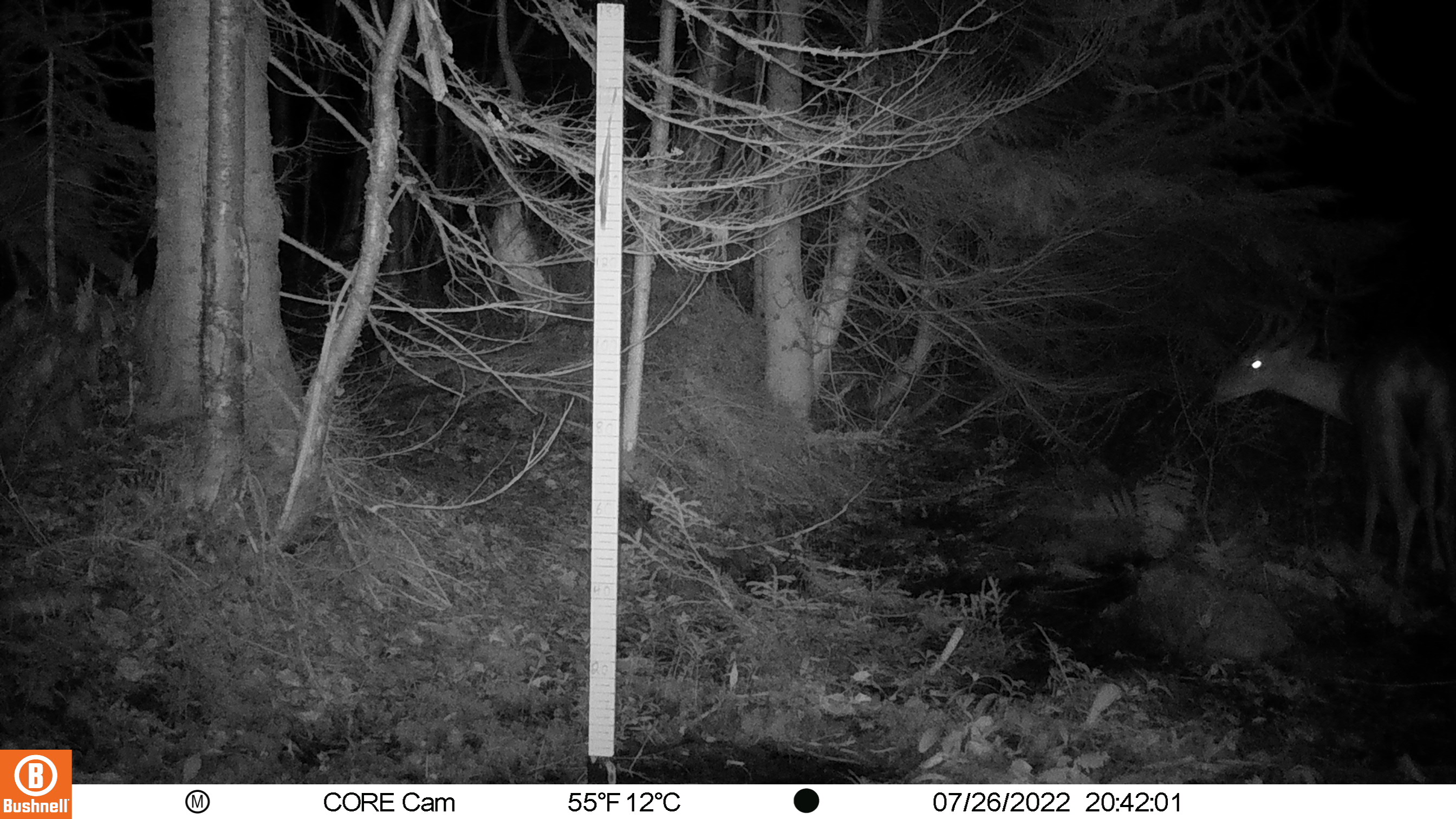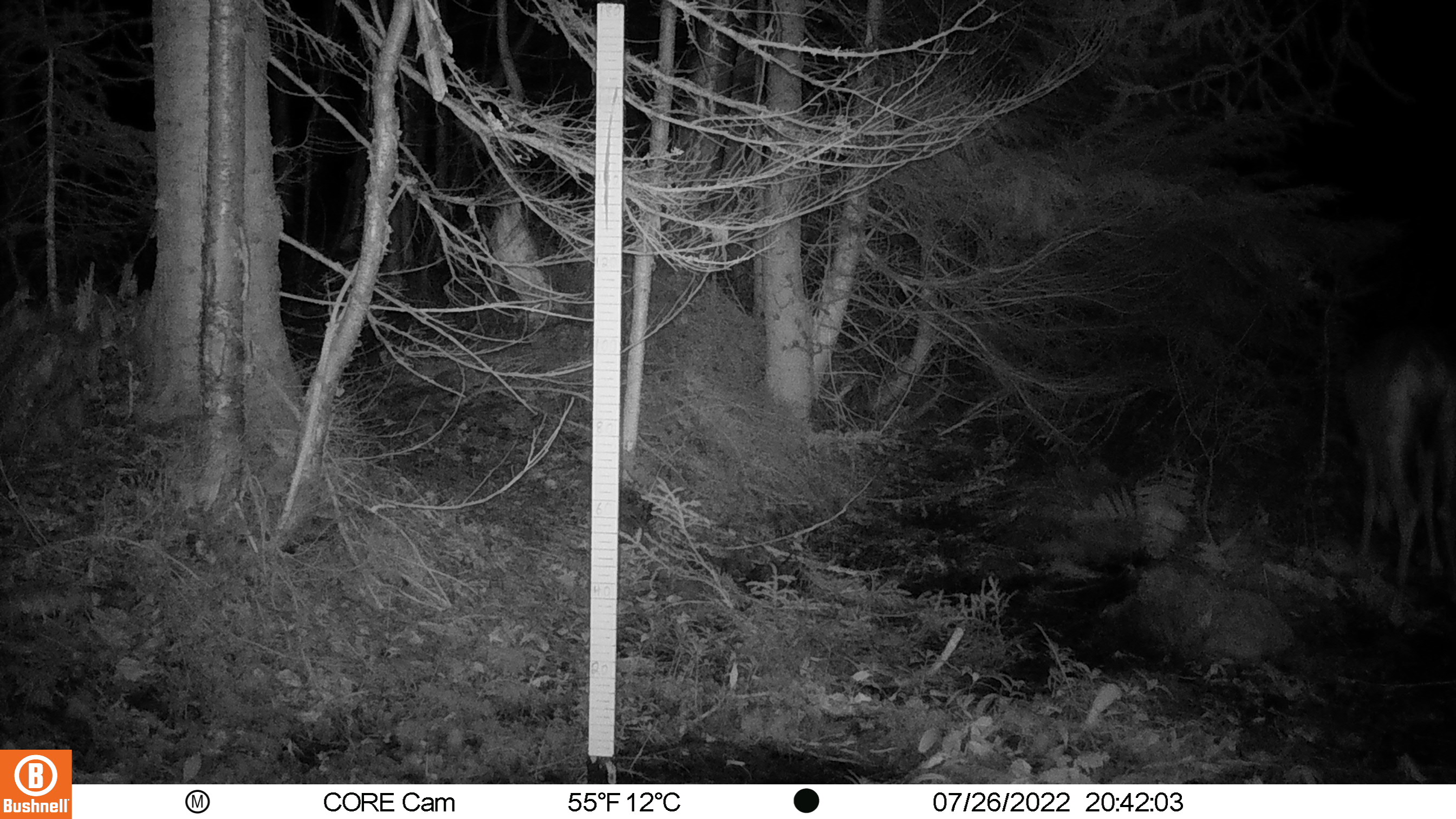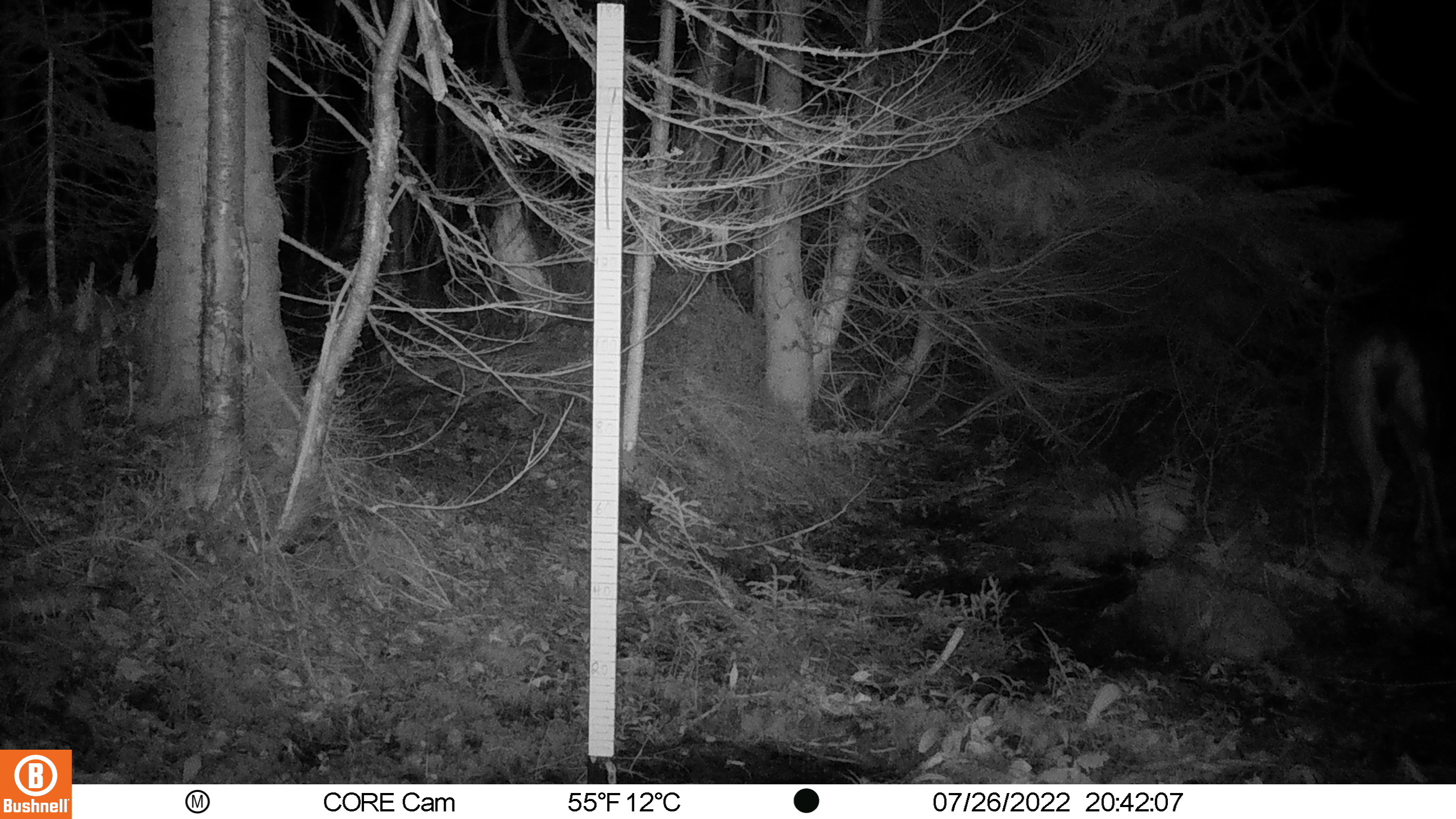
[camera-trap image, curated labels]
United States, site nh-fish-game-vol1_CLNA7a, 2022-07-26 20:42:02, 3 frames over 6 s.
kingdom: Animalia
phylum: Chordata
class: Mammalia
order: Artiodactyla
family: Cervidae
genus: Odocoileus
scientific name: Odocoileus virginianus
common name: white-tailed deer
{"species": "white-tailed deer (Odocoileus virginianus)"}